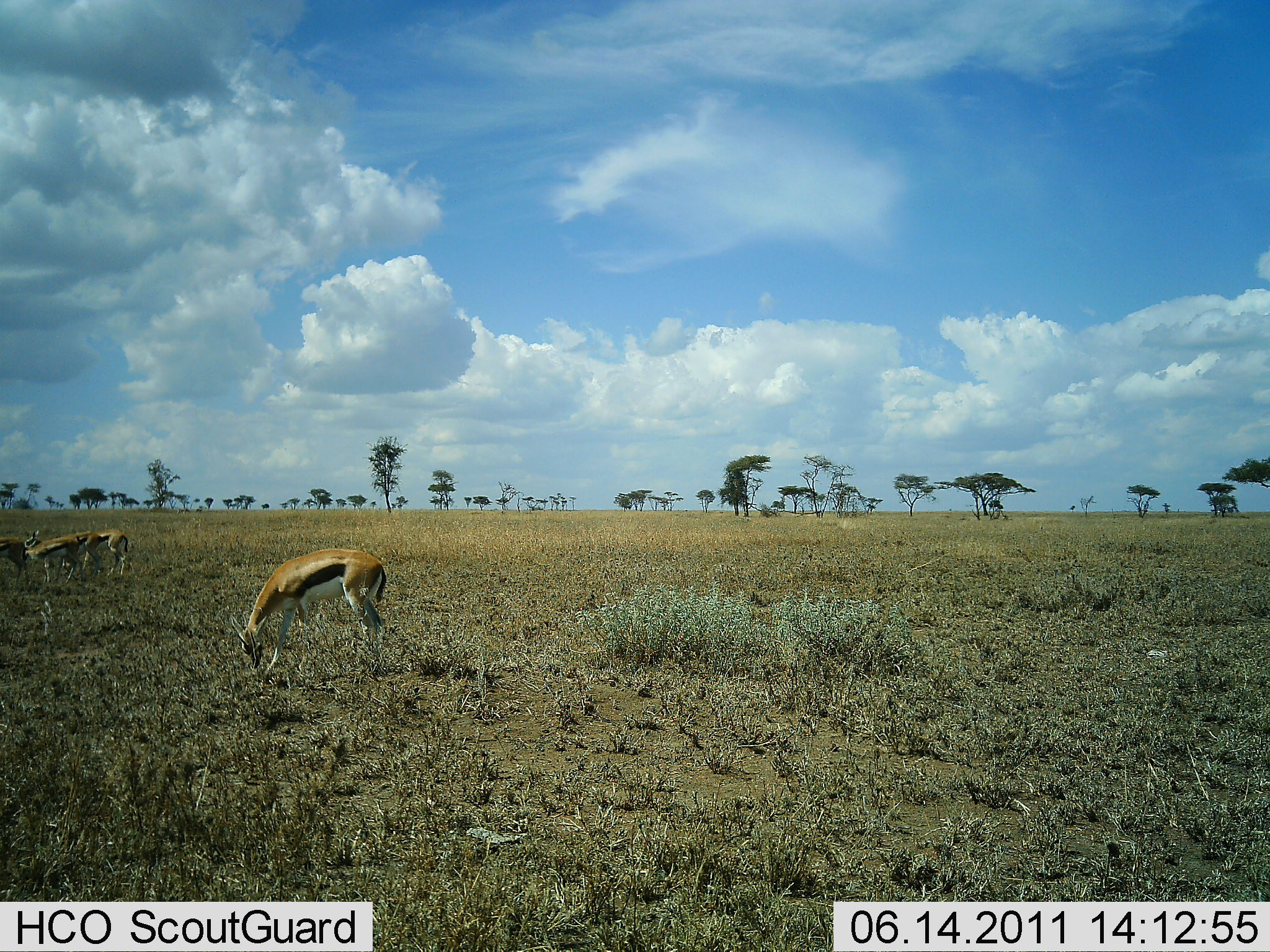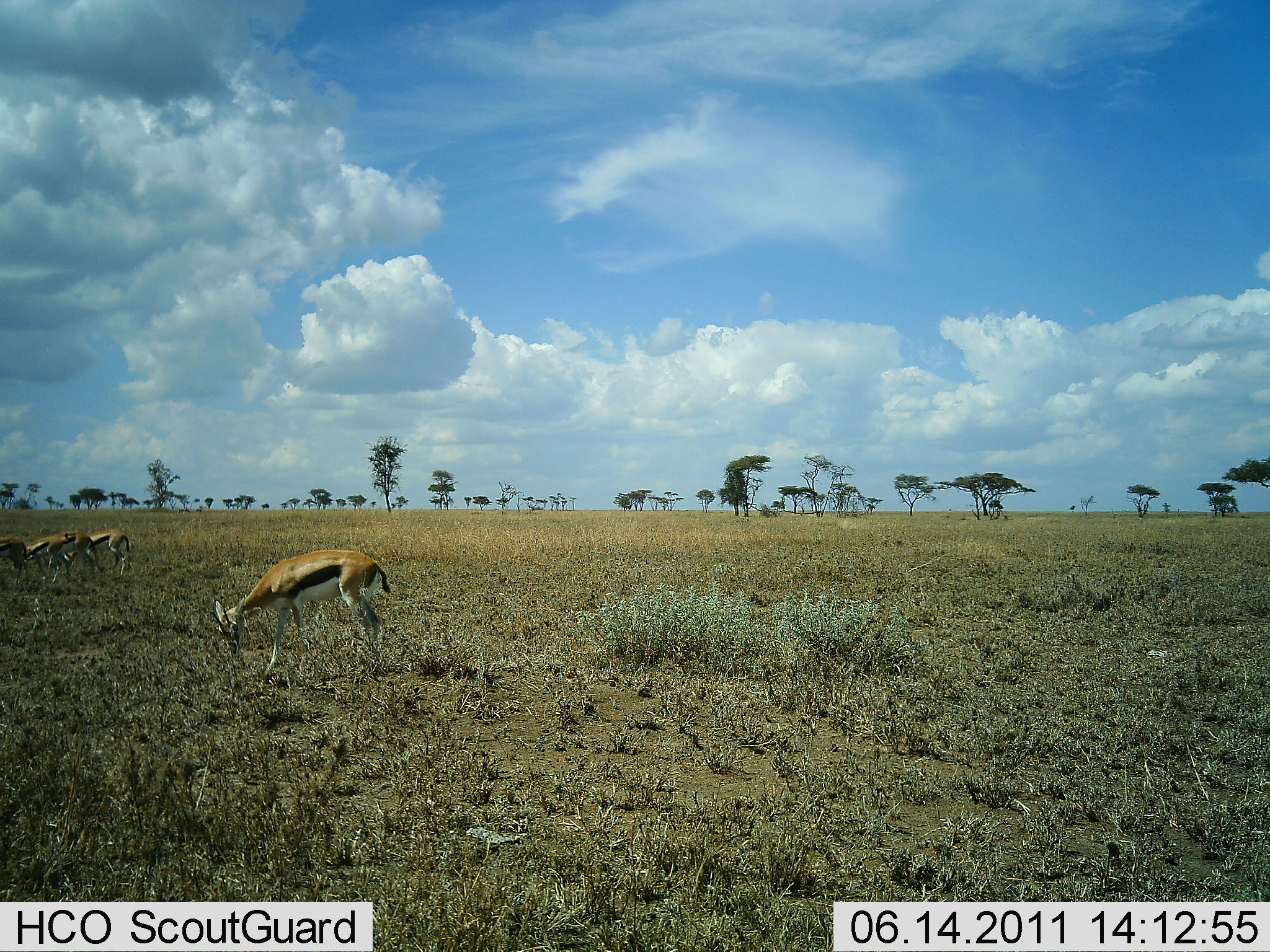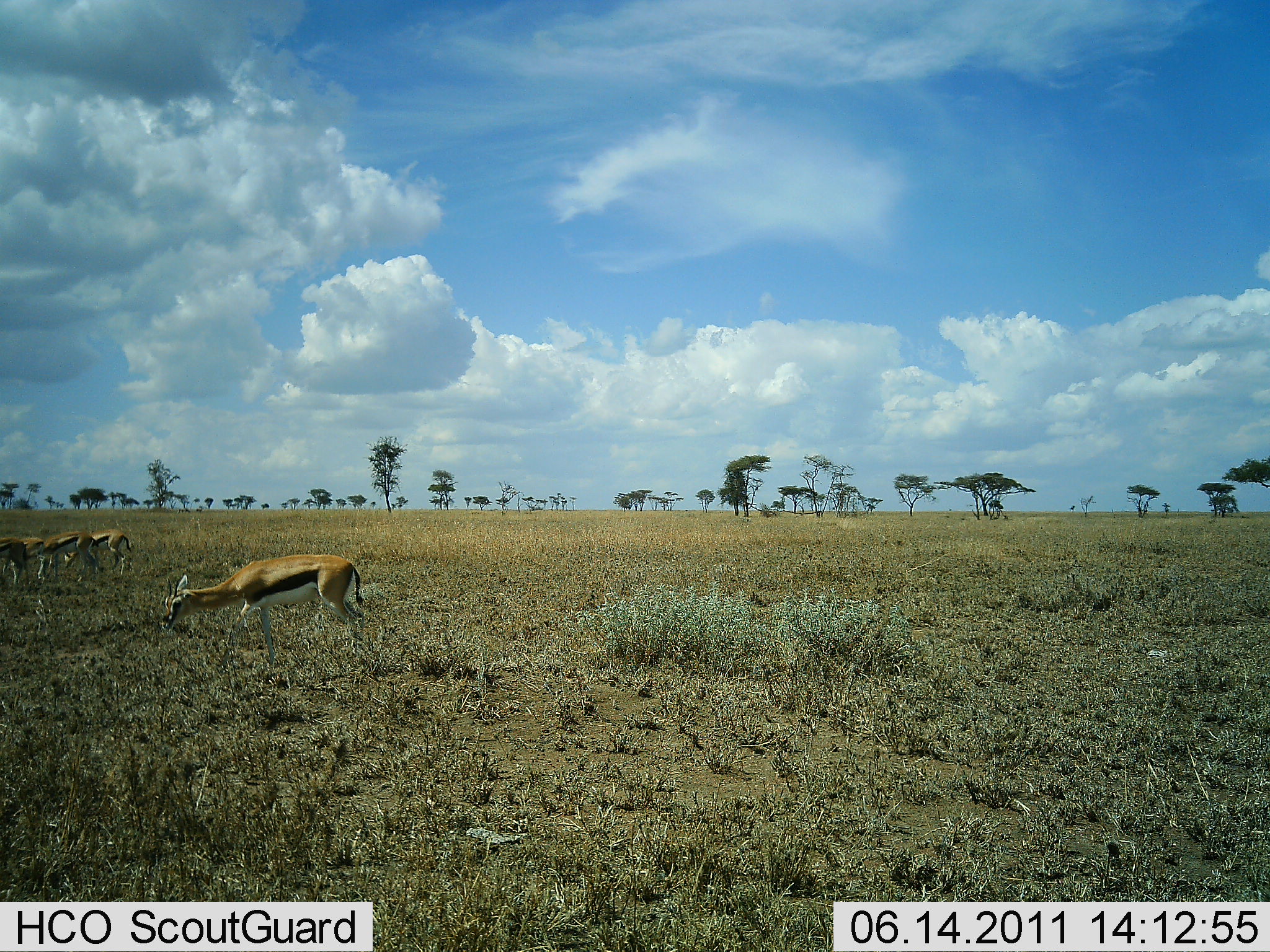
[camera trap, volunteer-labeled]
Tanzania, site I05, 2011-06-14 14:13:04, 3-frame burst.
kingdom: Animalia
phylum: Chordata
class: Mammalia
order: Artiodactyla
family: Bovidae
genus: Eudorcas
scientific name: Eudorcas thomsonii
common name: thomson's gazelle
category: gazellethomsons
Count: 4.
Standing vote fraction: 10%.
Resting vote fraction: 0%.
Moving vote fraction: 10%.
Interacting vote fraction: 0%.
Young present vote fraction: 0%.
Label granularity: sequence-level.